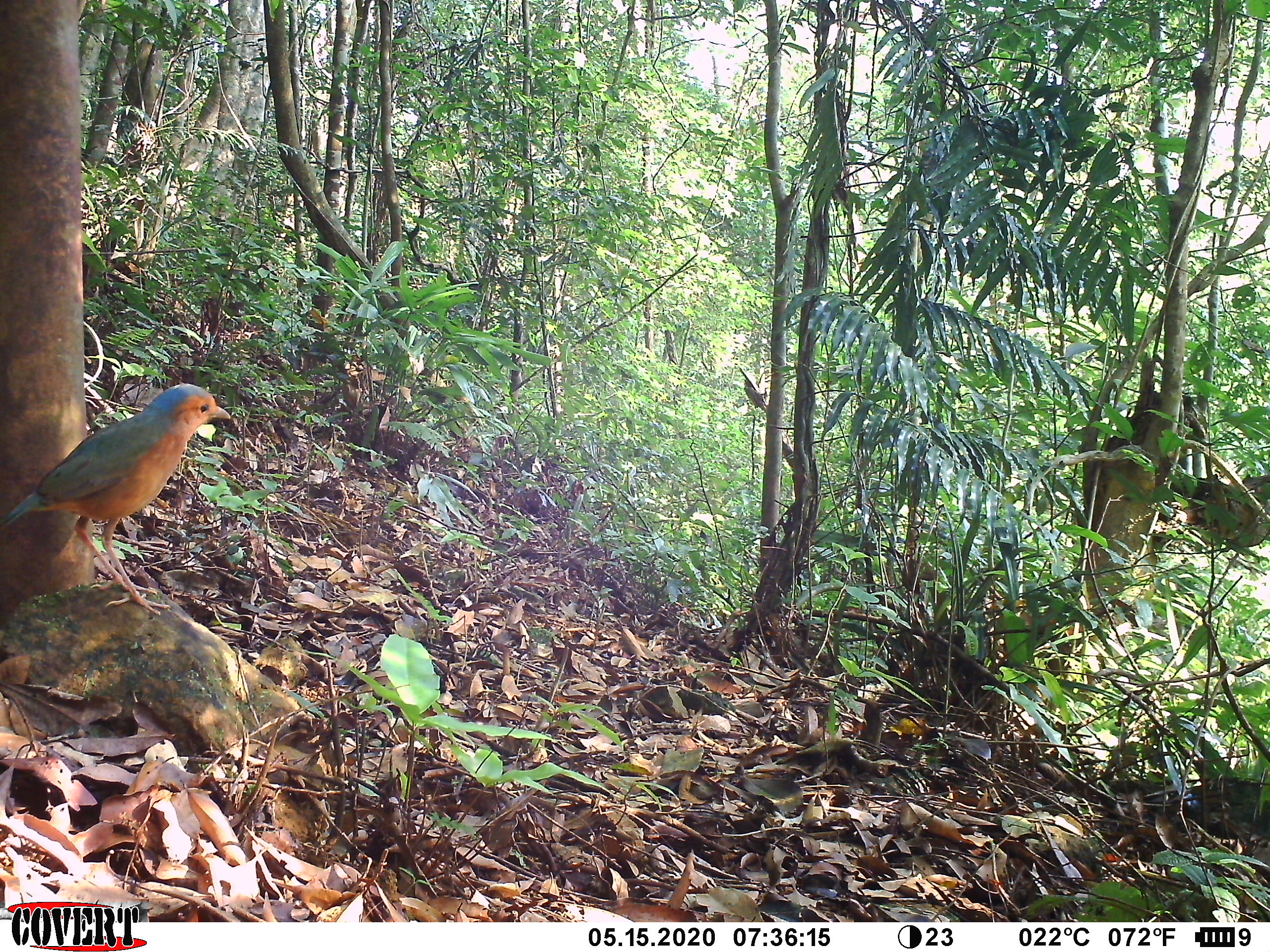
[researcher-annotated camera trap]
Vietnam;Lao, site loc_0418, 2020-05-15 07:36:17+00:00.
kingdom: Animalia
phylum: Chordata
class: Aves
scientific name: Aves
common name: bird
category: unidentified bird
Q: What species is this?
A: Unidentified bird (bird) (Aves).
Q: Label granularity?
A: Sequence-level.